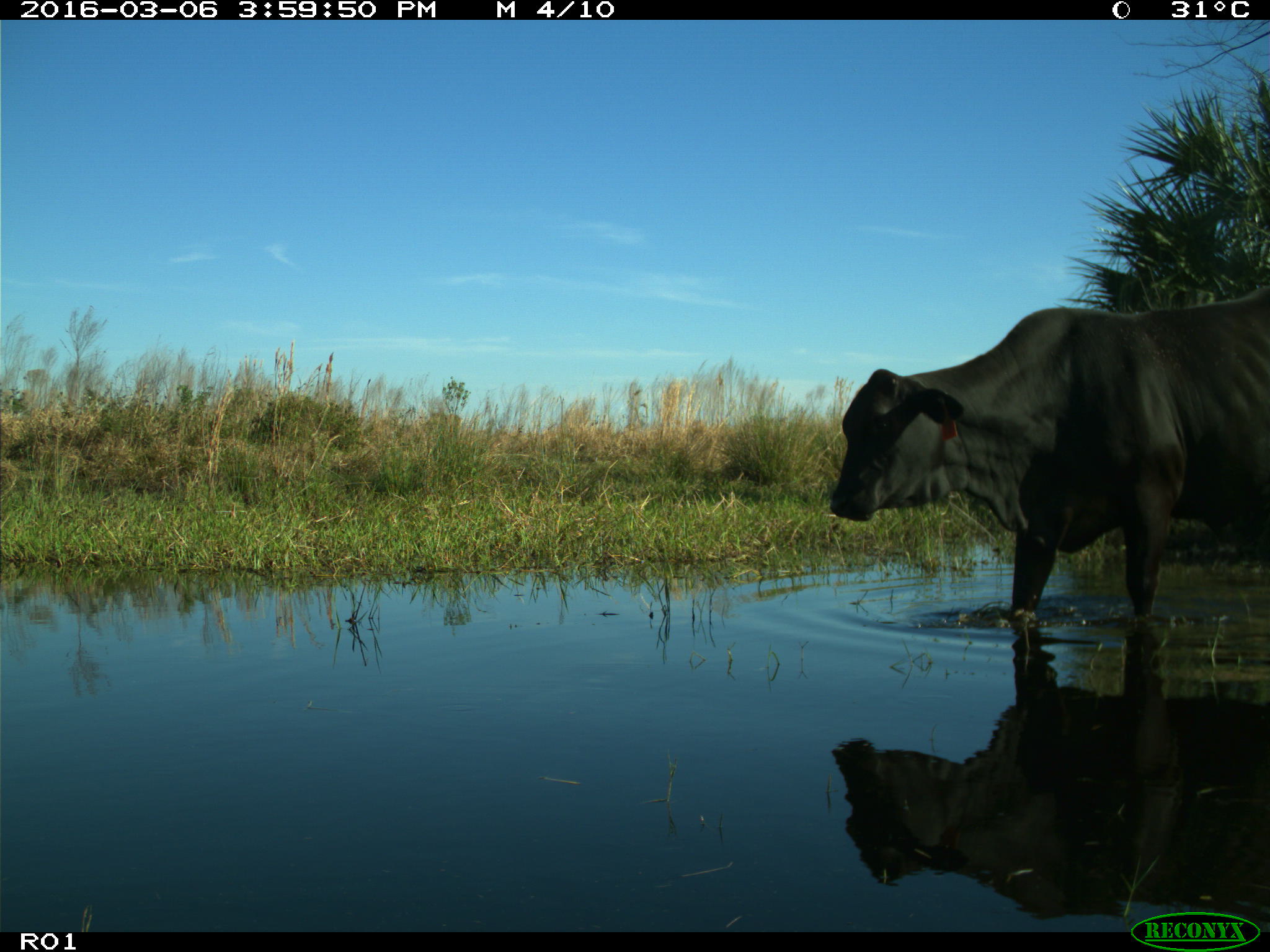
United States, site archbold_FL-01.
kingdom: Animalia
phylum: Chordata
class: Mammalia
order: Artiodactyla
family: Bovidae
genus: Bos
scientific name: Bos taurus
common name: domestic cow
Bos taurus (domestic cow).